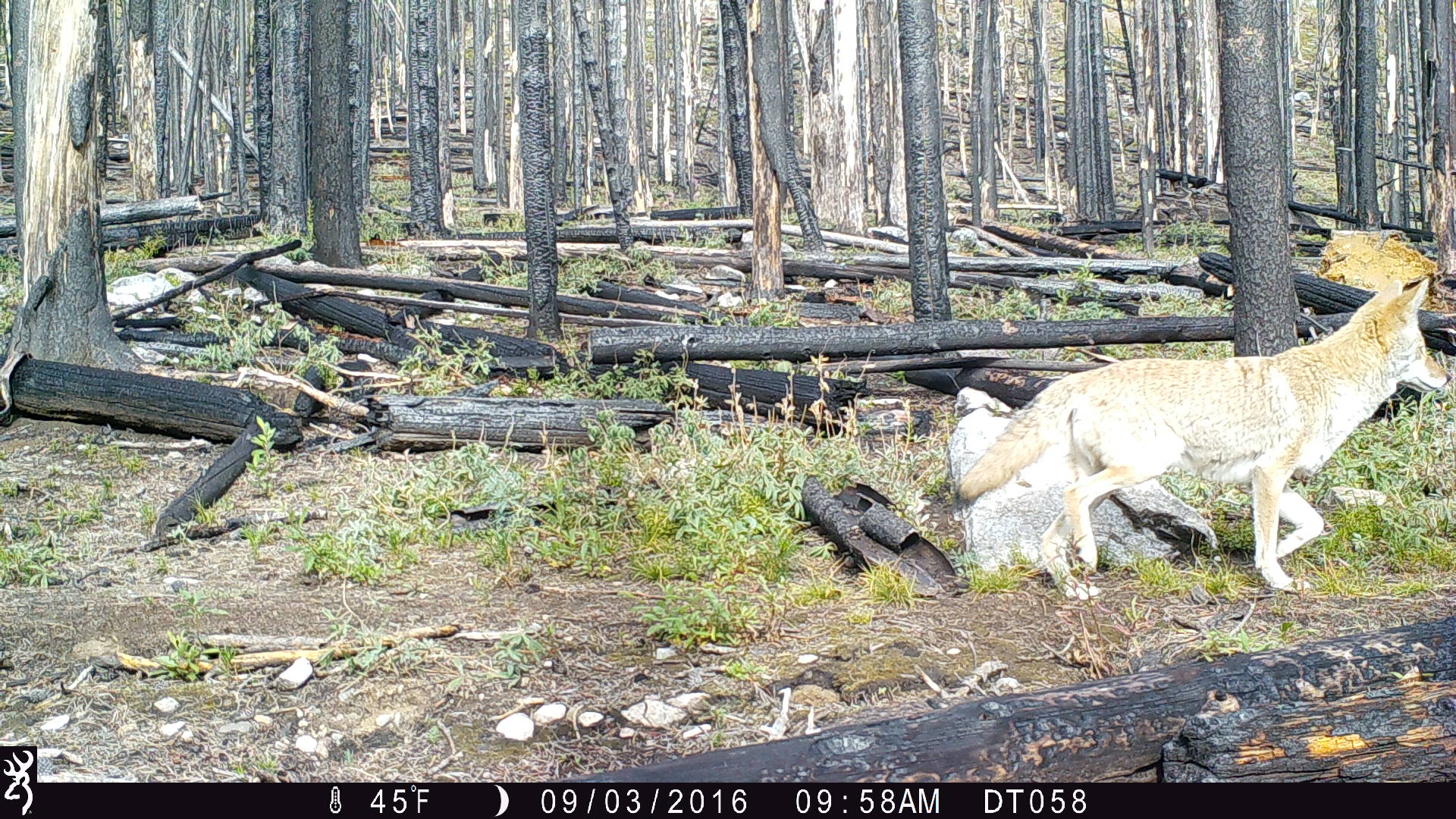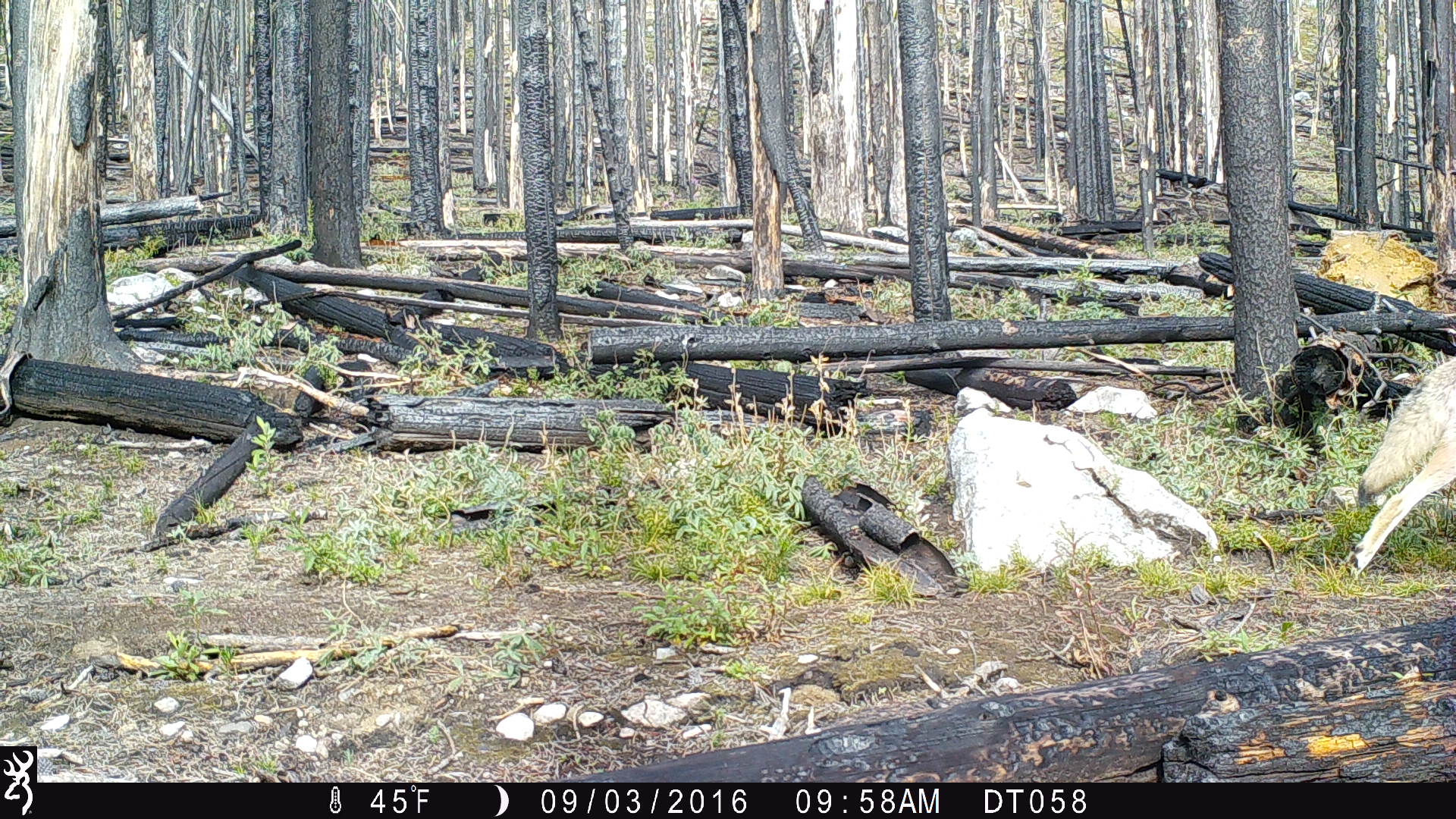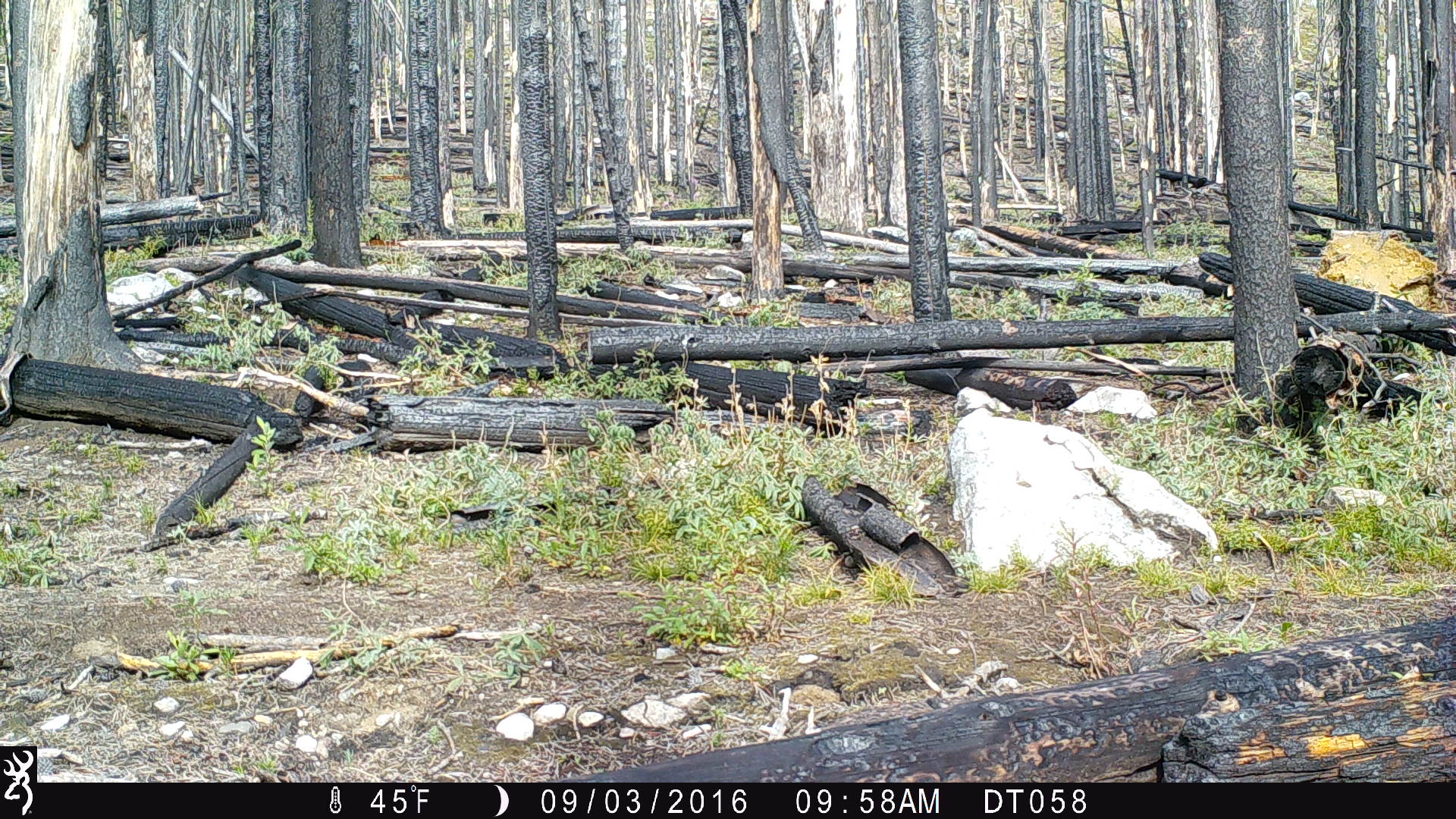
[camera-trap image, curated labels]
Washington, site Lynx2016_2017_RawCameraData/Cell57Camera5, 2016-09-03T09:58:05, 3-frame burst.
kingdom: Animalia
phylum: Chordata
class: Mammalia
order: Carnivora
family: Canidae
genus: Canis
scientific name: Canis latrans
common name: coyote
Canis latrans (coyote). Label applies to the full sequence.